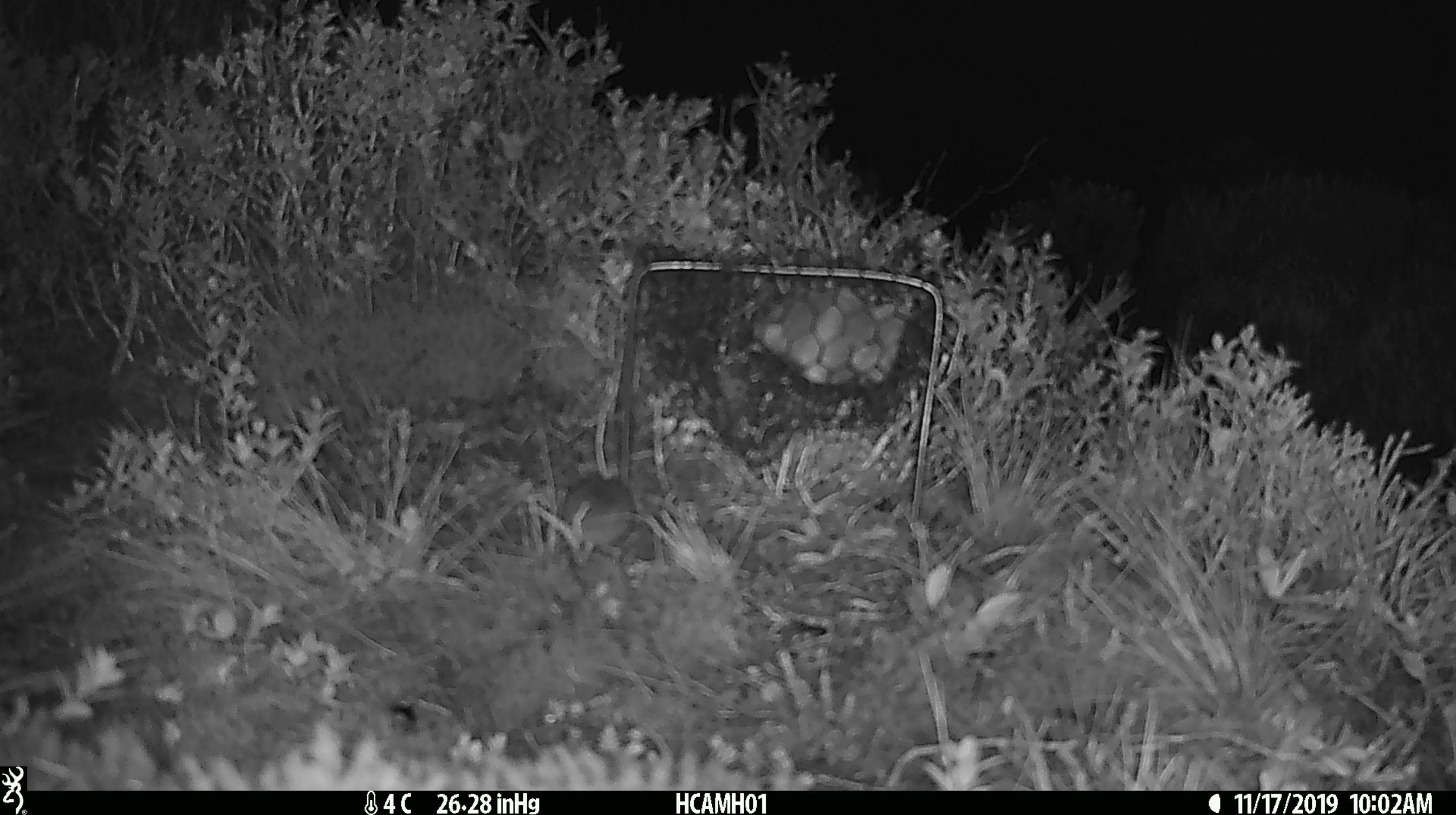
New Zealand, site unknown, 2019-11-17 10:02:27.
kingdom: Animalia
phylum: Chordata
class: Mammalia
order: Rodentia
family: Muridae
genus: Mus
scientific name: Mus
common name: mouse